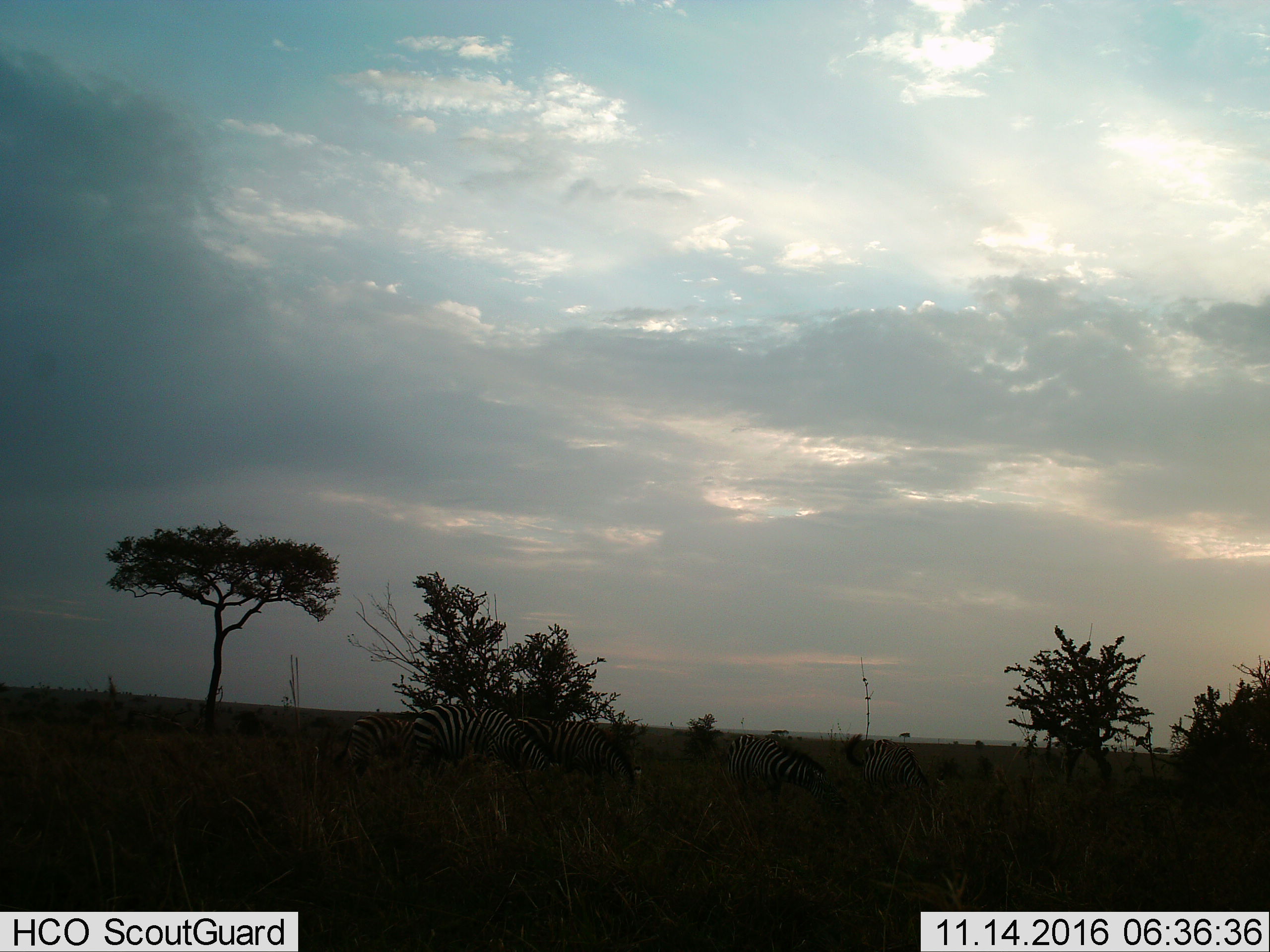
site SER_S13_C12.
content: unidentified animal